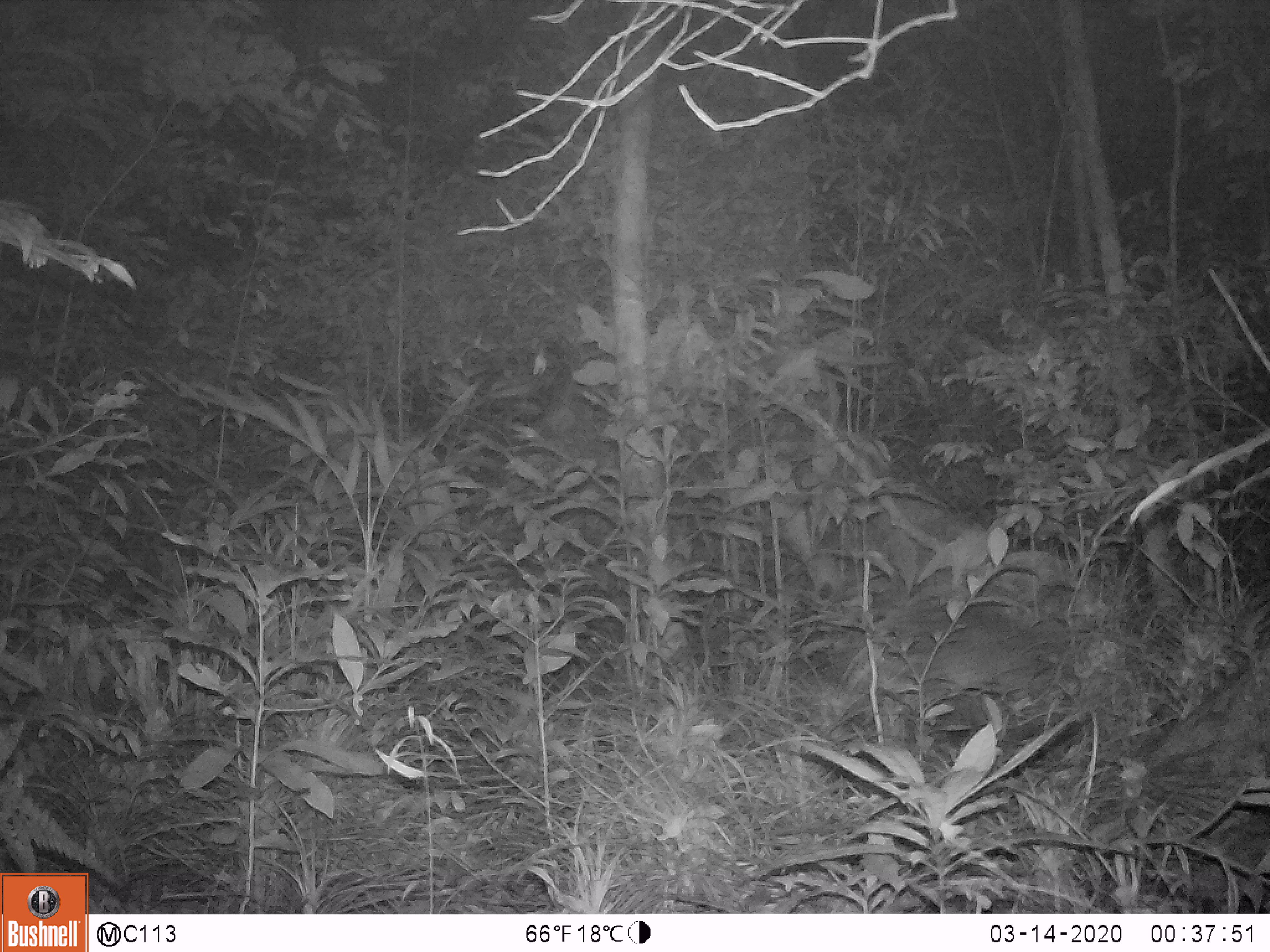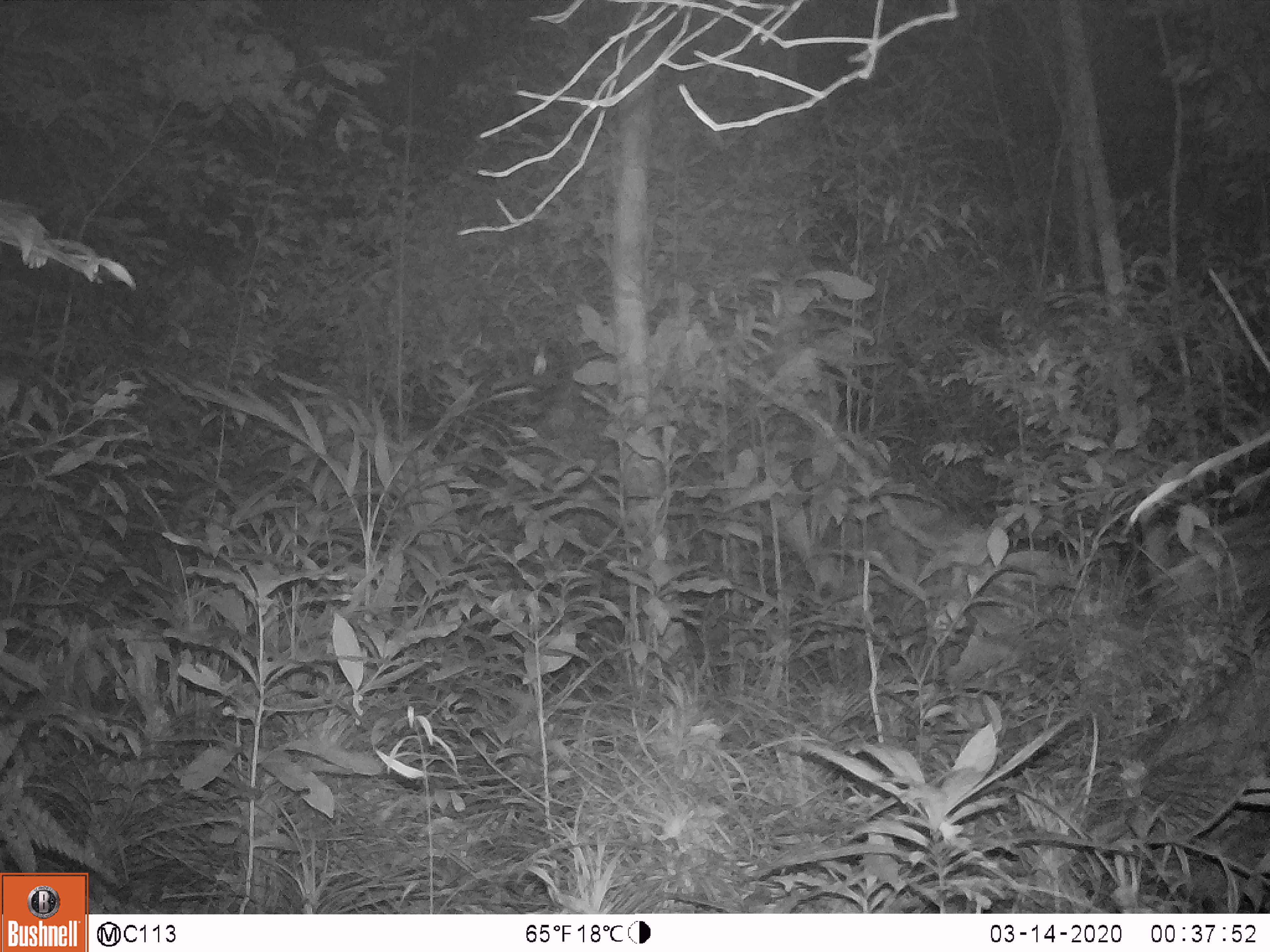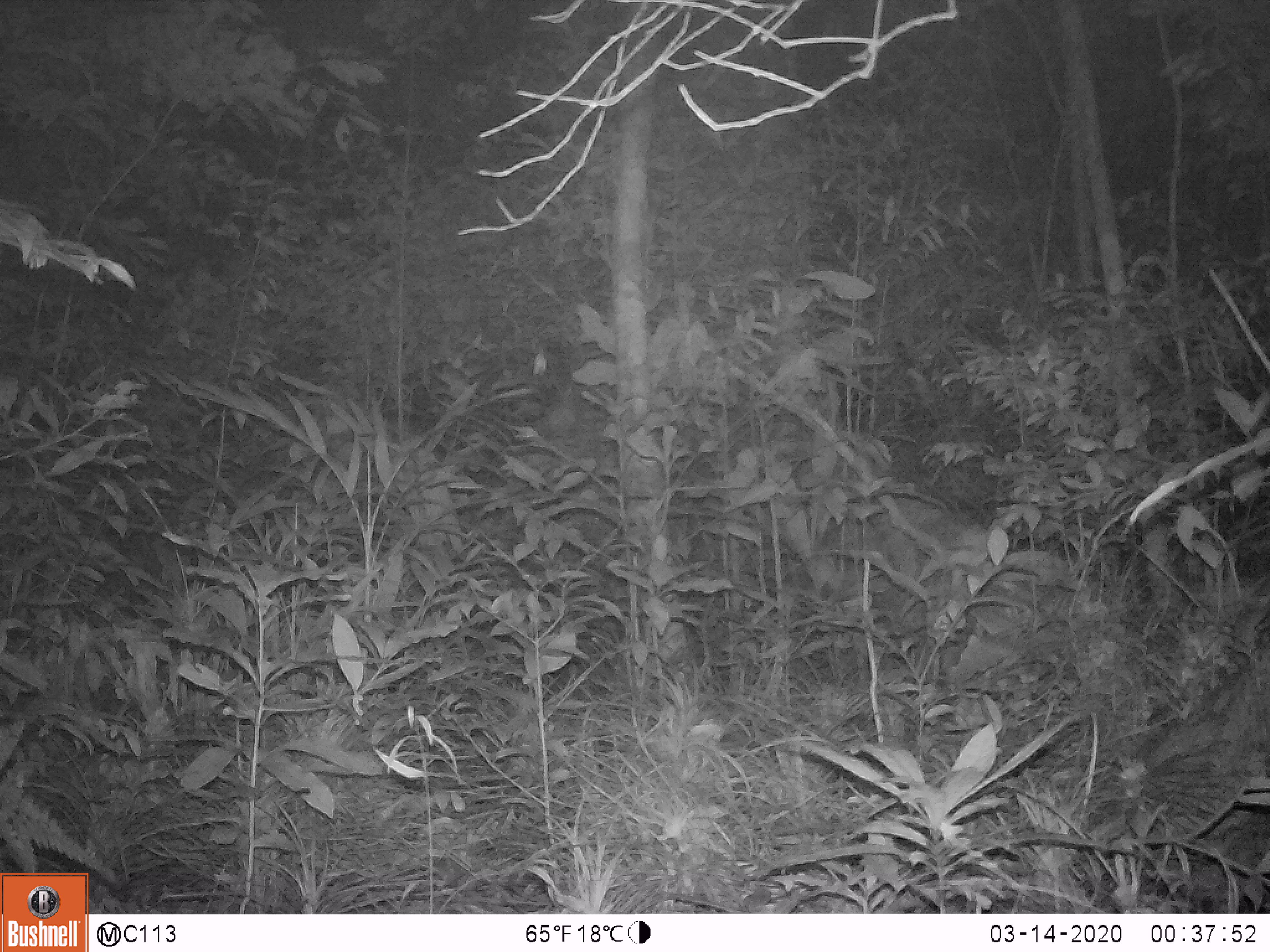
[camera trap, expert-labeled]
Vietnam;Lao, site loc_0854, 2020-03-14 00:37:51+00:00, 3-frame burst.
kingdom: Animalia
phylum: Chordata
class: Mammalia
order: Rodentia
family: Hystricidae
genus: Hystrix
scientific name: Hystrix brachyura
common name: malayan porcupine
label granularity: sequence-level